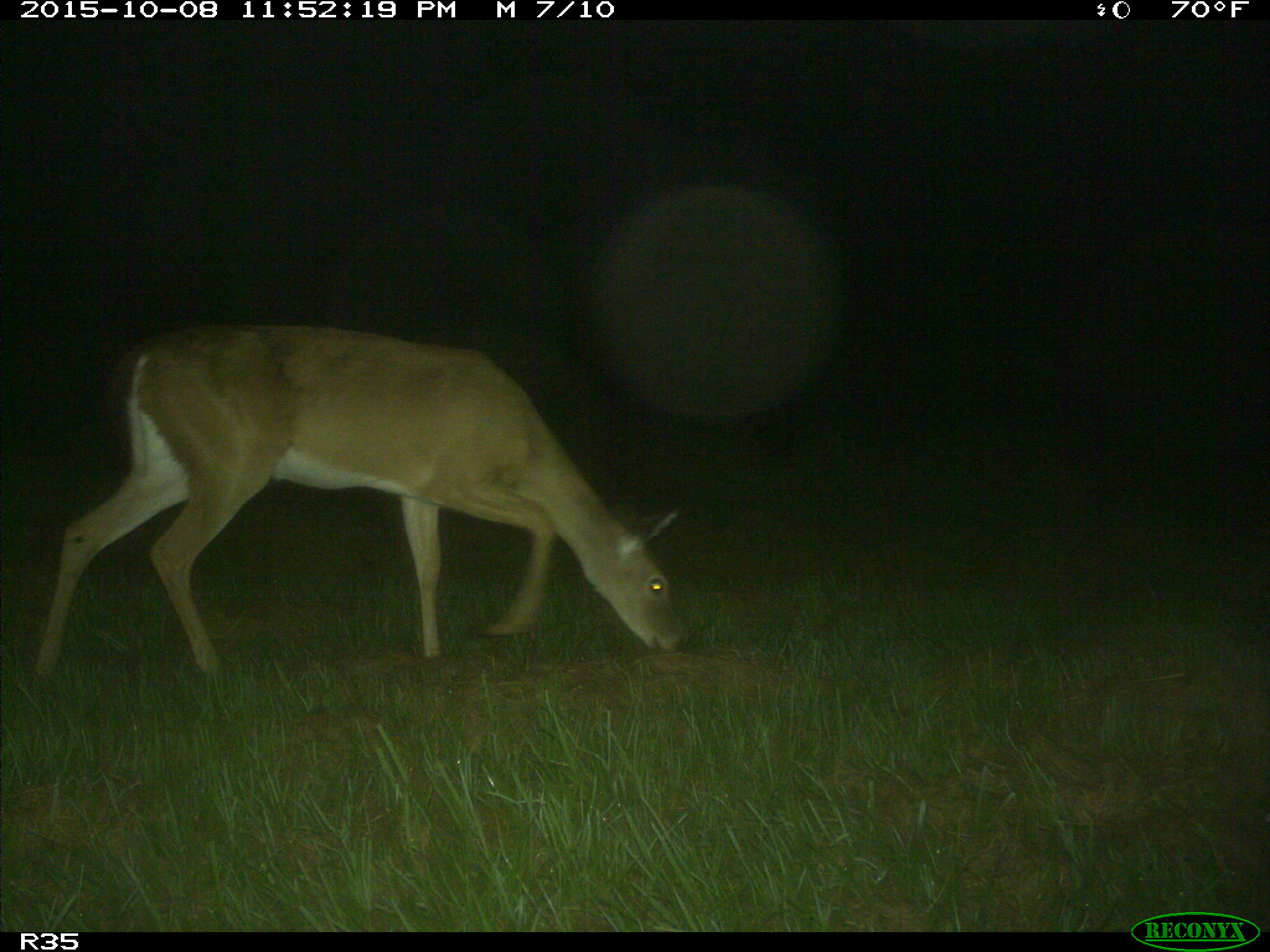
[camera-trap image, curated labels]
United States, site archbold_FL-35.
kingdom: Animalia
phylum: Chordata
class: Mammalia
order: Artiodactyla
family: Cervidae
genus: Odocoileus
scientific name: Odocoileus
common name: deer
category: unidentified deer